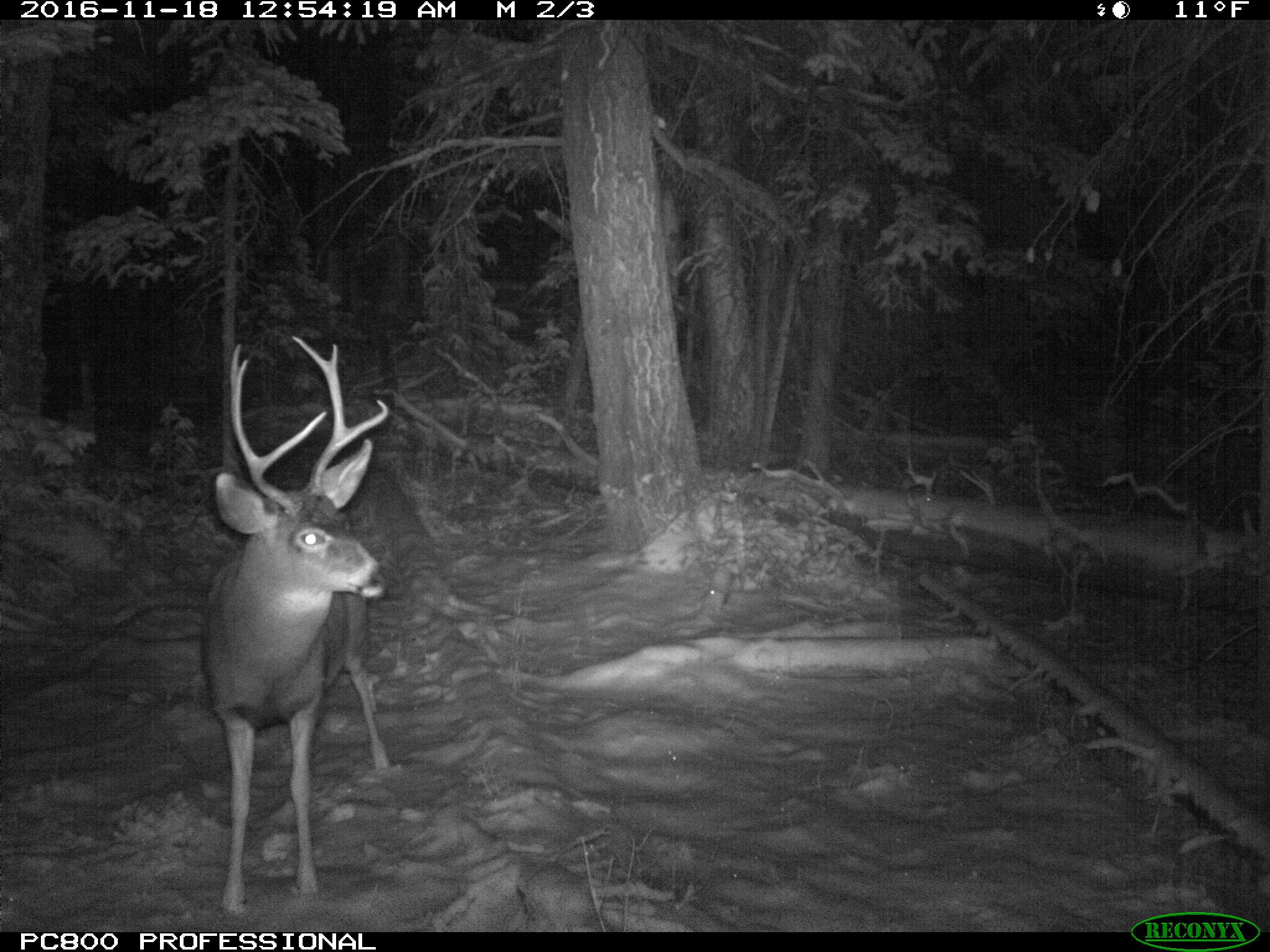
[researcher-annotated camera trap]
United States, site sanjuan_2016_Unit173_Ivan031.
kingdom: Animalia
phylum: Chordata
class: Mammalia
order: Artiodactyla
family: Cervidae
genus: Odocoileus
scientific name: Odocoileus hemionus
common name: mule deer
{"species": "Odocoileus hemionus (mule deer)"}